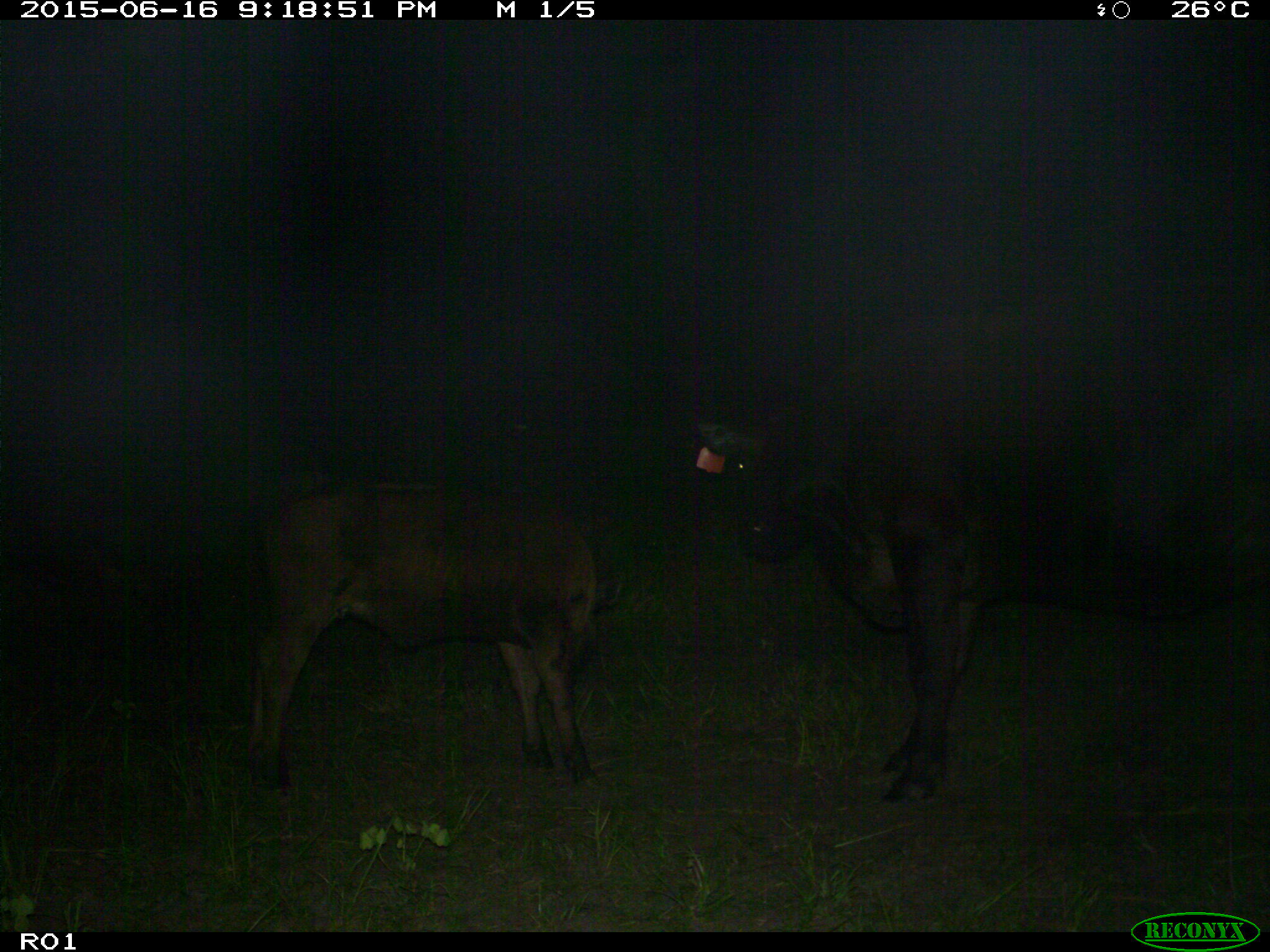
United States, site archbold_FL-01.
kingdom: Animalia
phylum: Chordata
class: Mammalia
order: Artiodactyla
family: Bovidae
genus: Bos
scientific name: Bos taurus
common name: domestic cow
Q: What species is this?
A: Bos taurus (domestic cow).